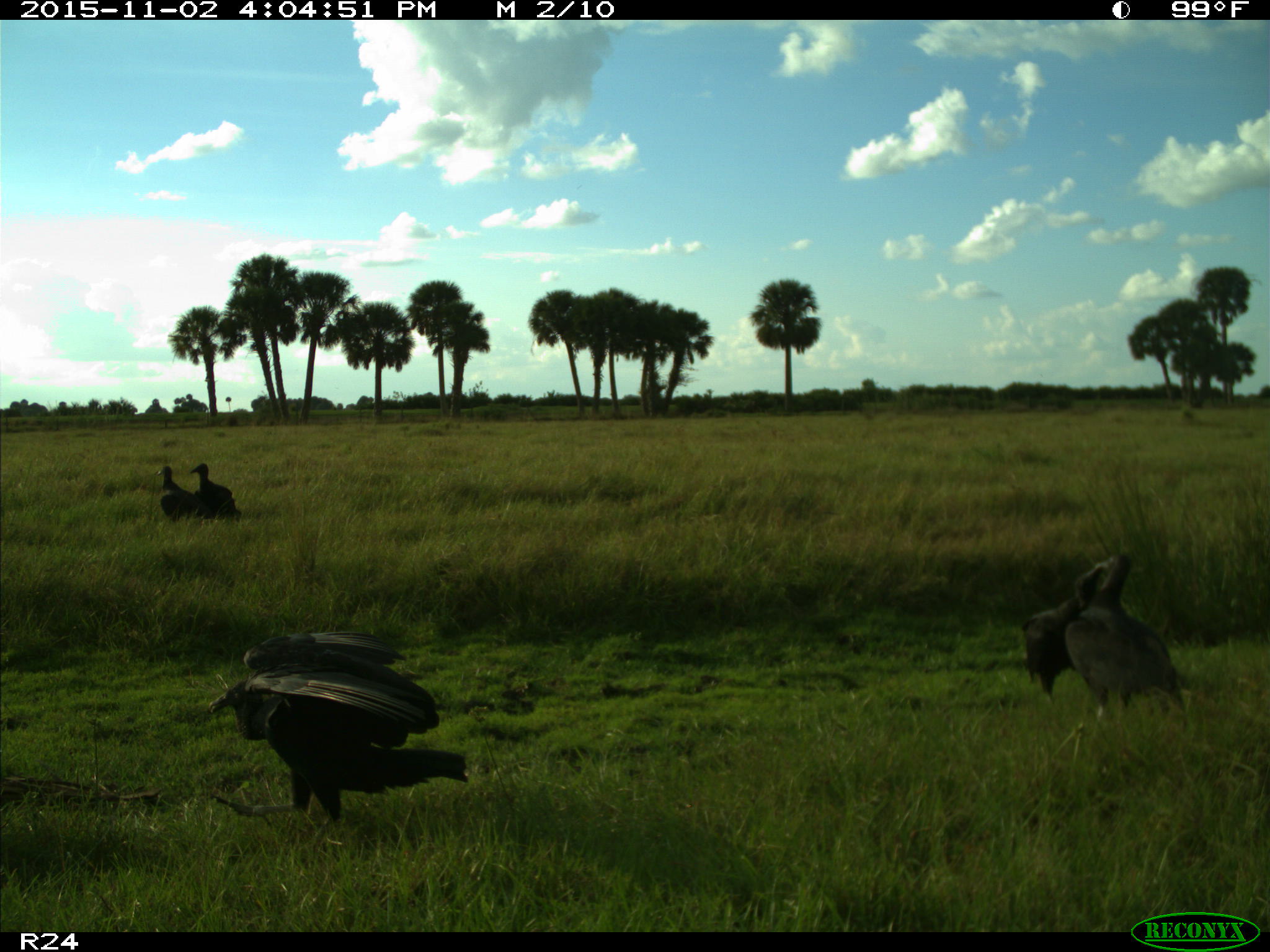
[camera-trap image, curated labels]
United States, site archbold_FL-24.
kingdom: Animalia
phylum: Chordata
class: Aves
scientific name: Aves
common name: birds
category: unidentified bird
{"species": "unidentified bird (birds) (Aves)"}